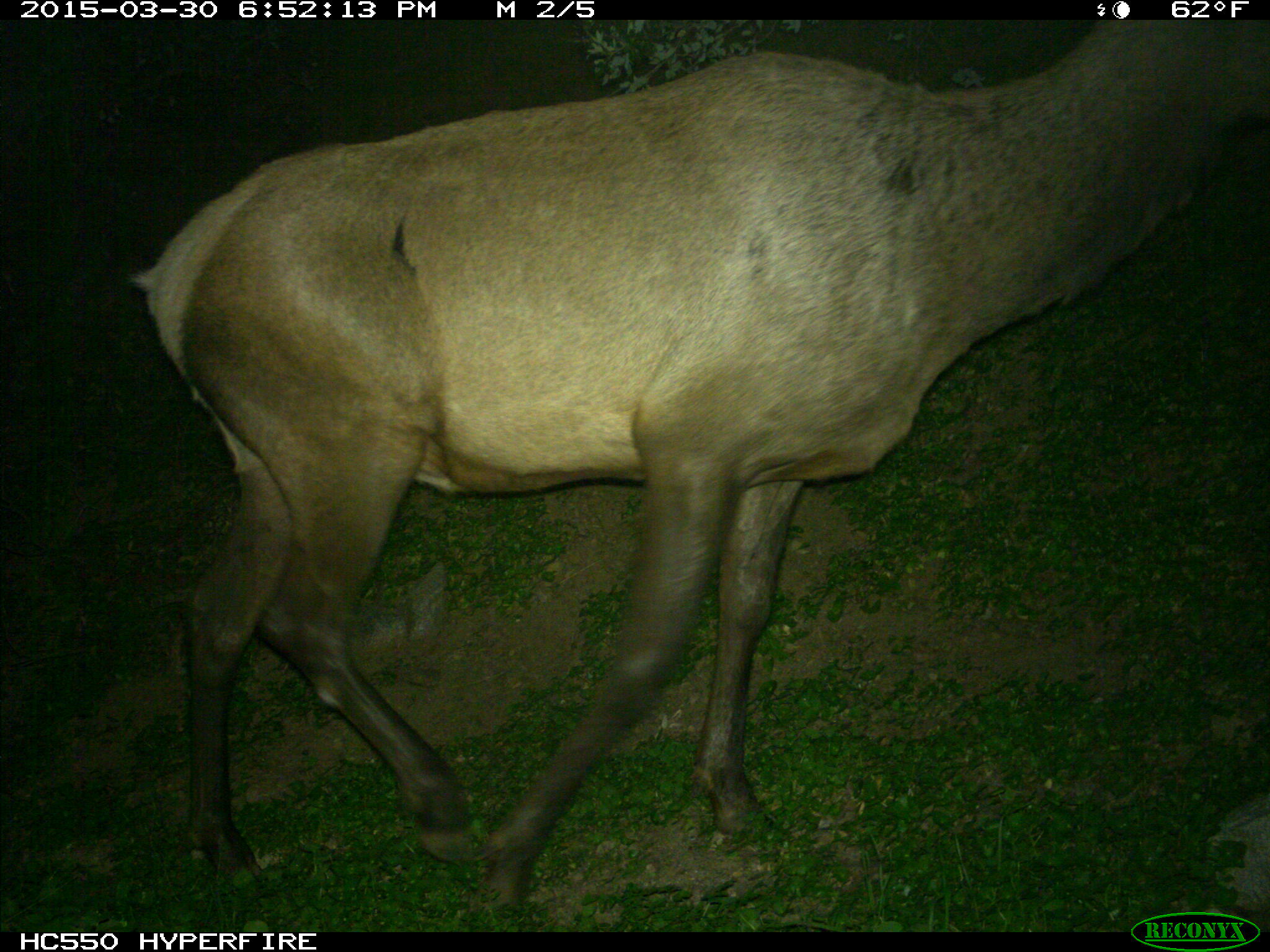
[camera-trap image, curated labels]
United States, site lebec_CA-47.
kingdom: Animalia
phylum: Chordata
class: Mammalia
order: Artiodactyla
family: Cervidae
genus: Cervus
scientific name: Cervus canadensis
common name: elk